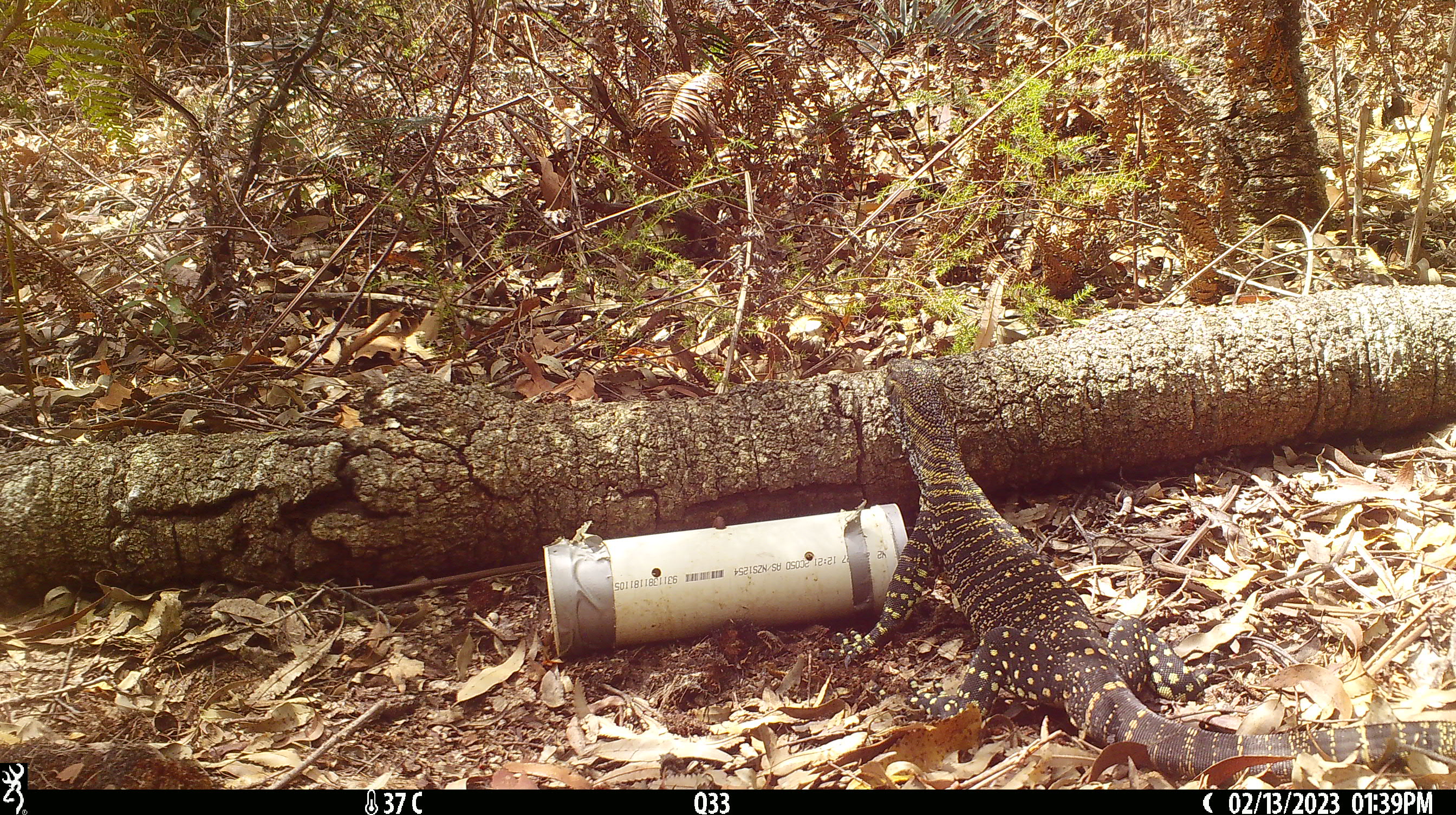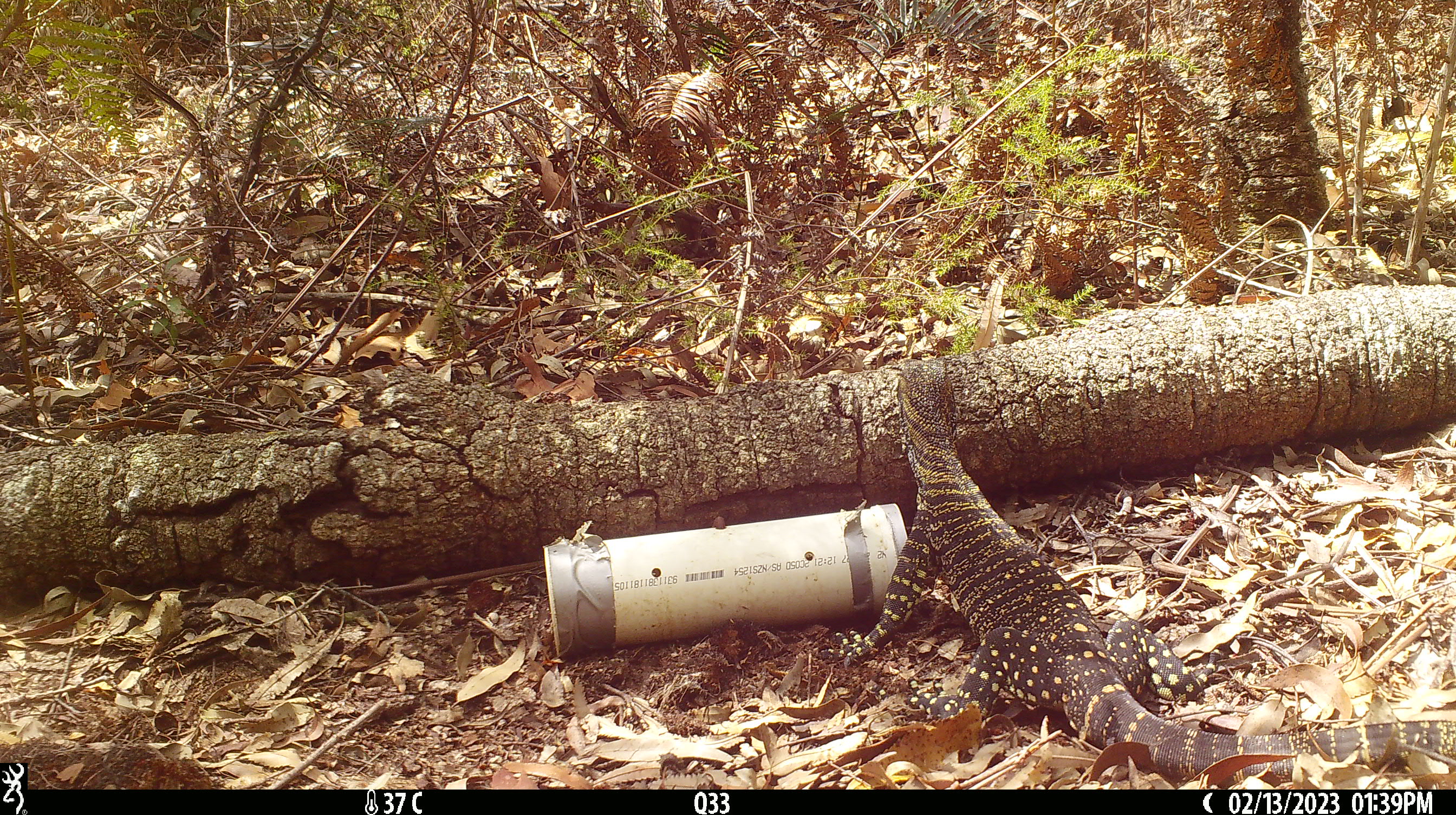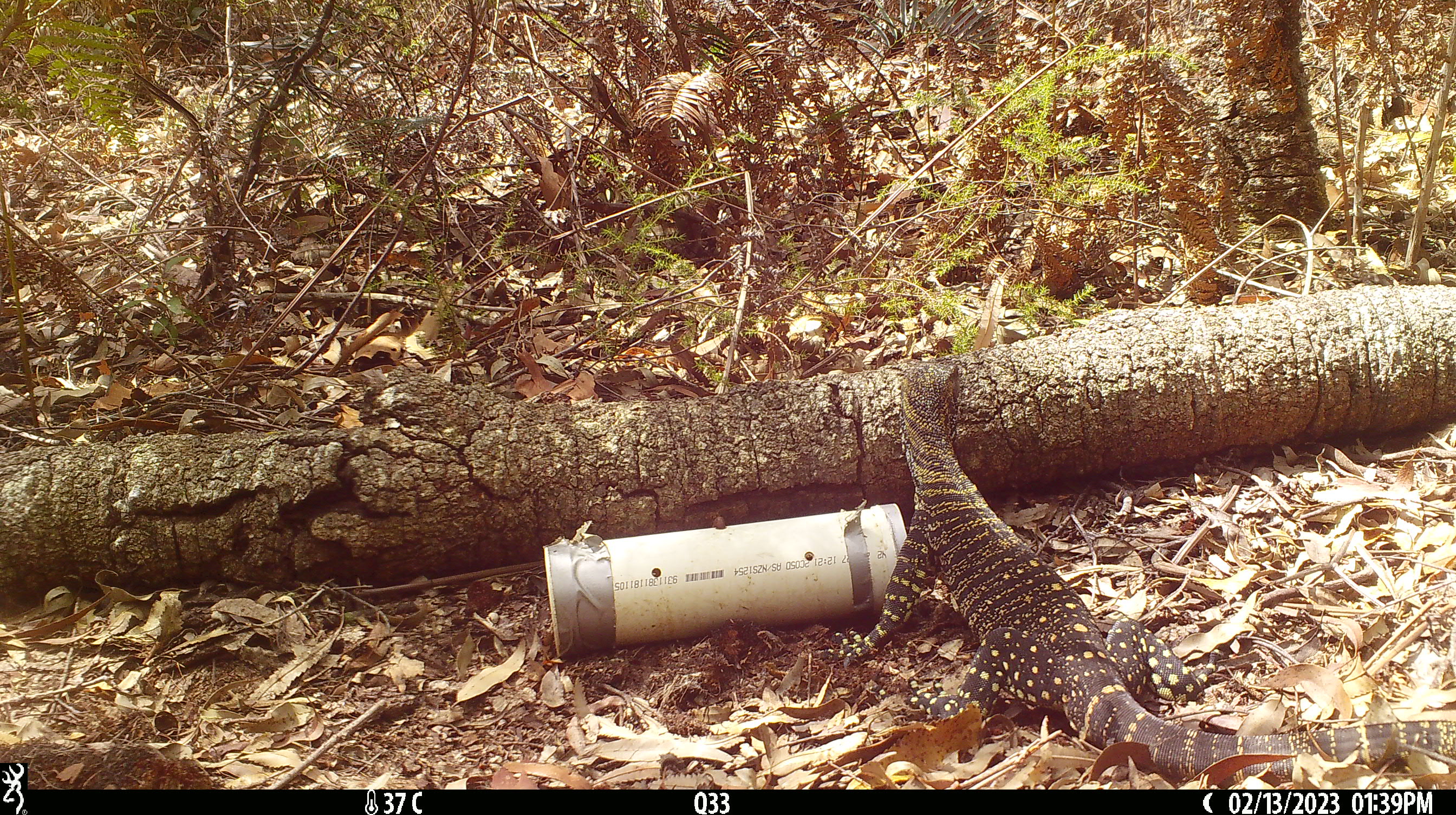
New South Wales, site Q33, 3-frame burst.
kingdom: Animalia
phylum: Chordata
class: Reptilia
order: Squamata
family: Varanidae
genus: Varanus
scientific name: Varanus varius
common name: lace monitor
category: goanna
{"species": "goanna (lace monitor) (Varanus varius)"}